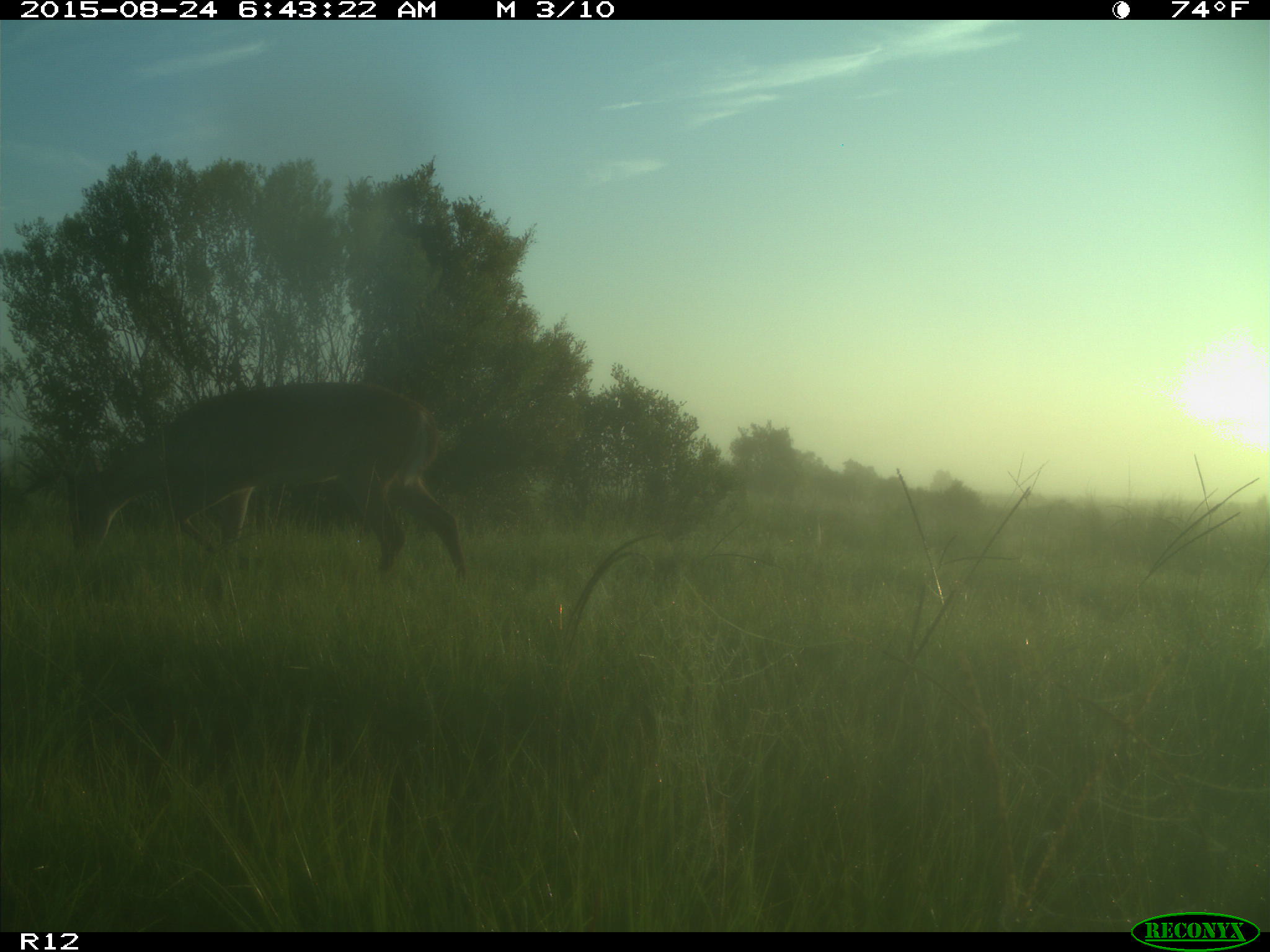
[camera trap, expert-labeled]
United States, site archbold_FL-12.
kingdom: Animalia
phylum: Chordata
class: Mammalia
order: Artiodactyla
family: Cervidae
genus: Odocoileus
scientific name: Odocoileus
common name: deer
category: unidentified deer